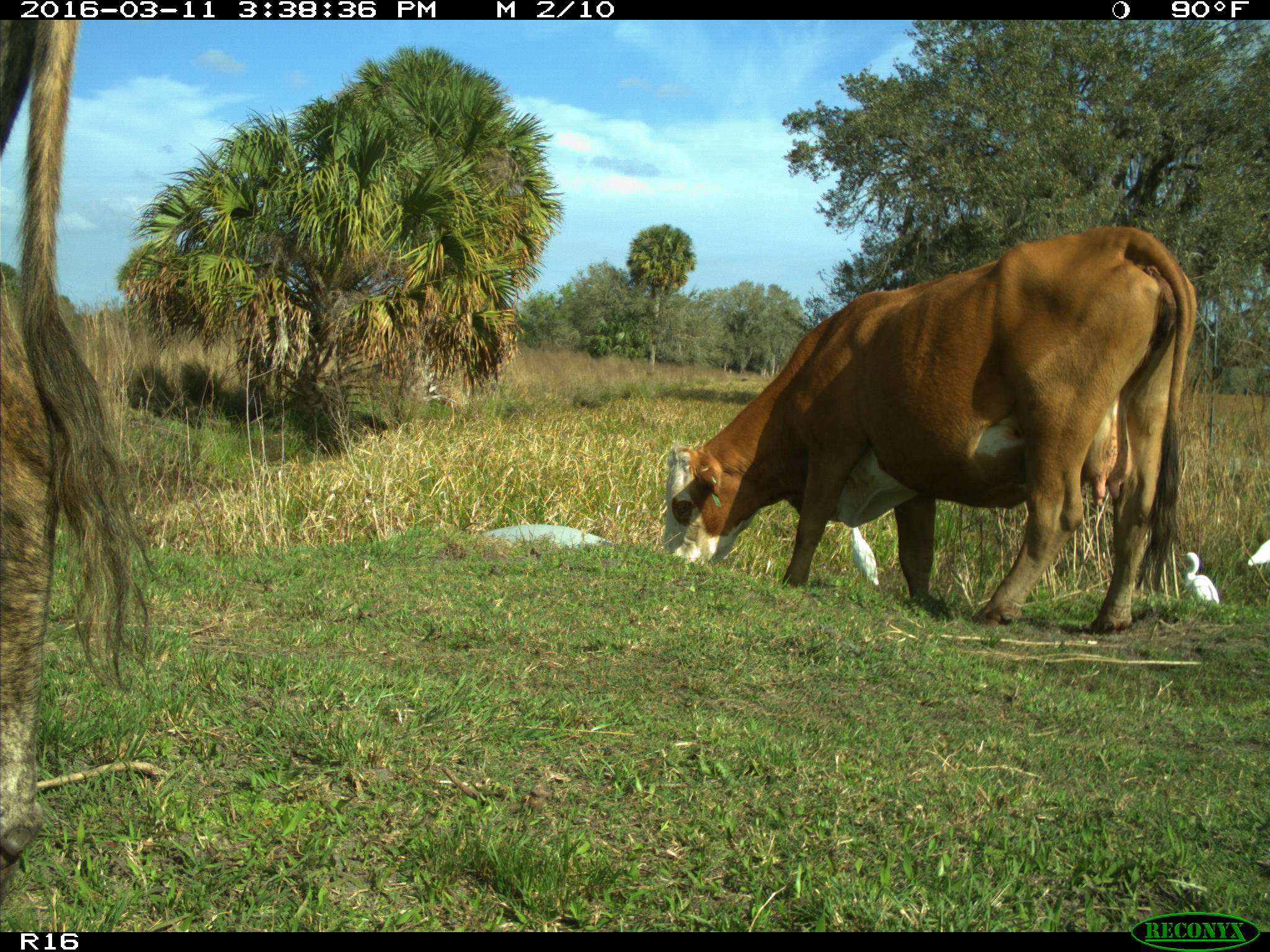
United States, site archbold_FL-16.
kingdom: Animalia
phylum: Chordata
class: Mammalia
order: Artiodactyla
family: Bovidae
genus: Bos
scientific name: Bos taurus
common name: domestic cow